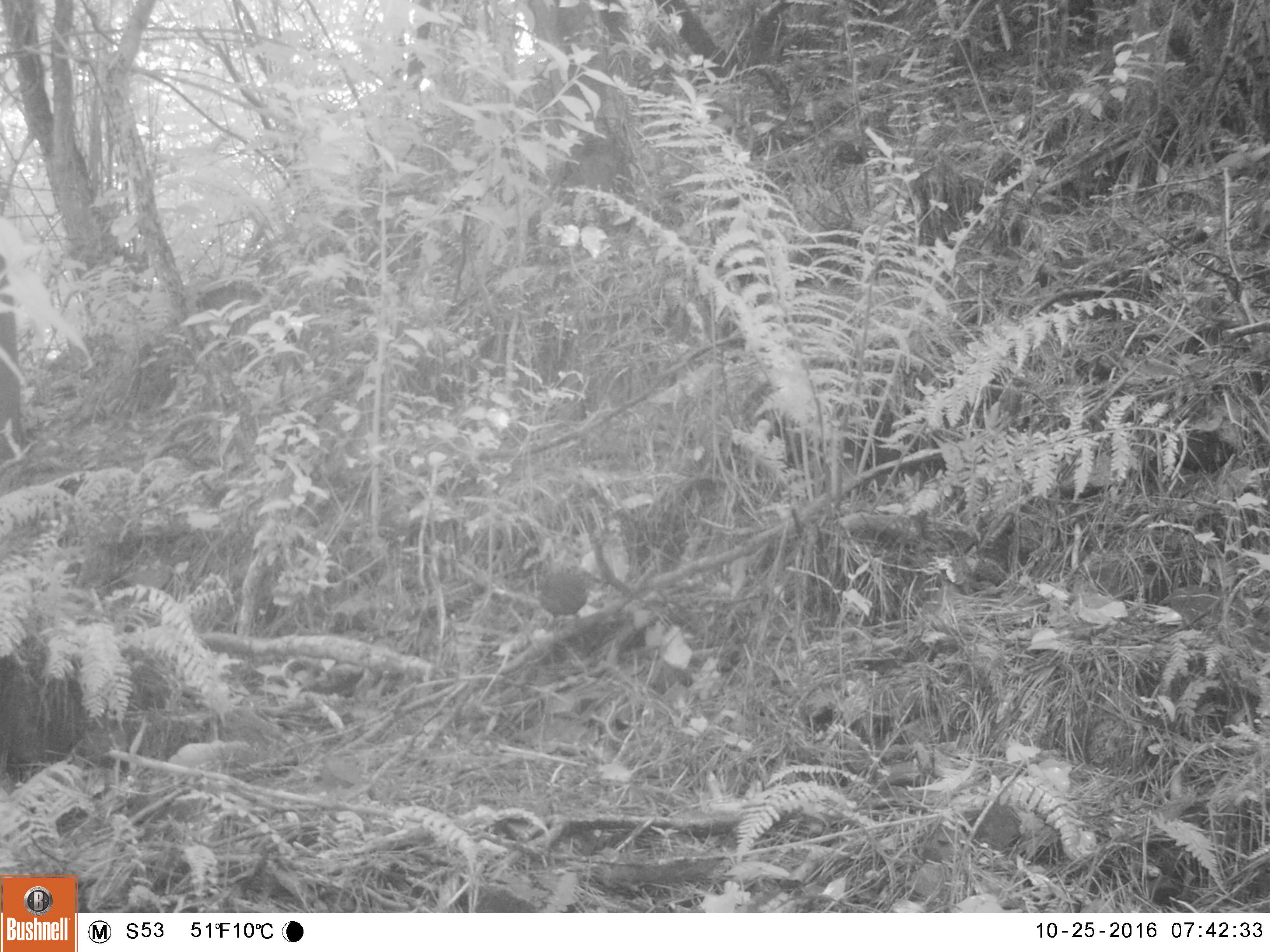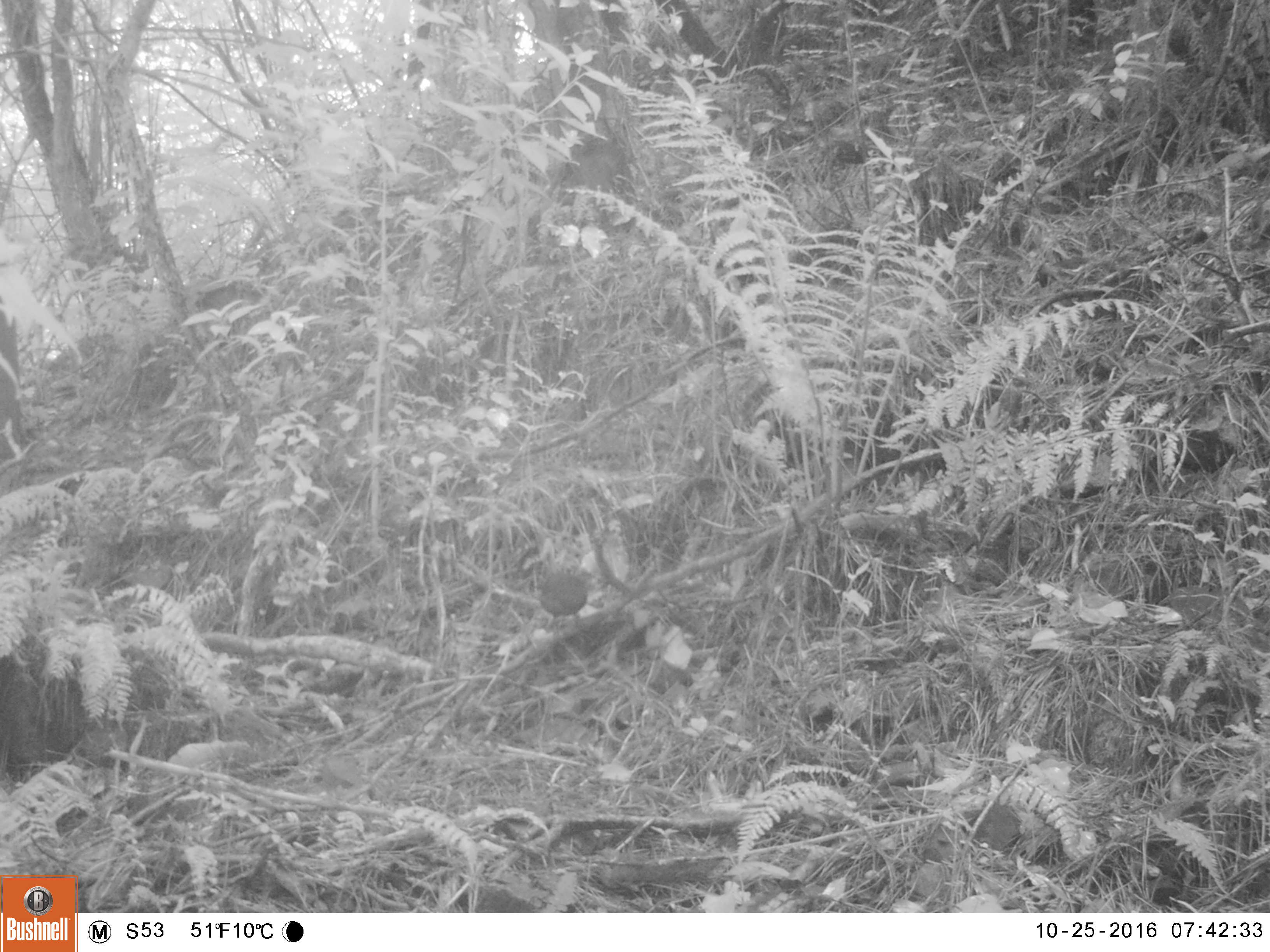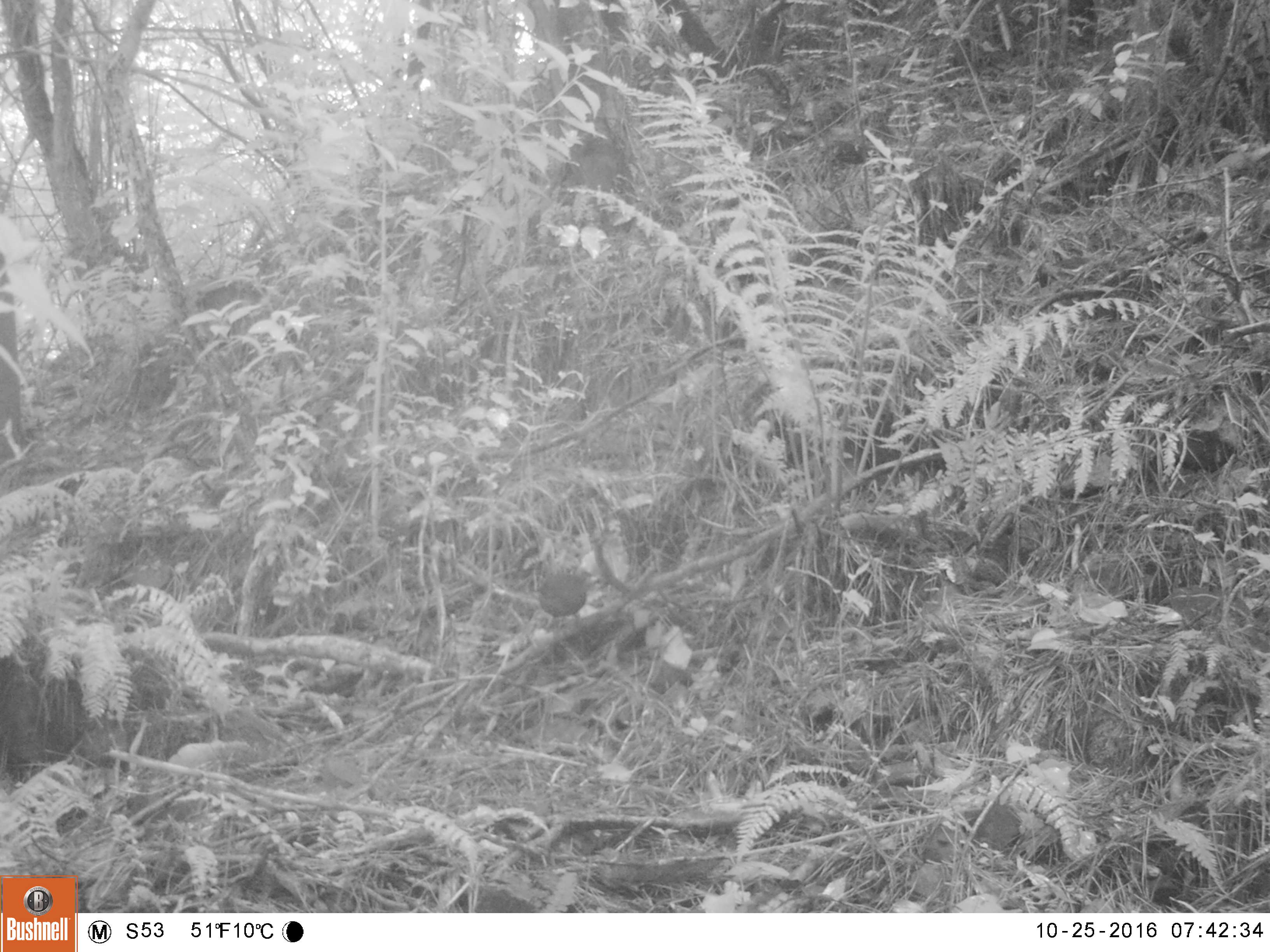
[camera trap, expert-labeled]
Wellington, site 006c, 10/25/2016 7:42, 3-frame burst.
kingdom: Animalia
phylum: Chordata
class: Aves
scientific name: Aves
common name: bird